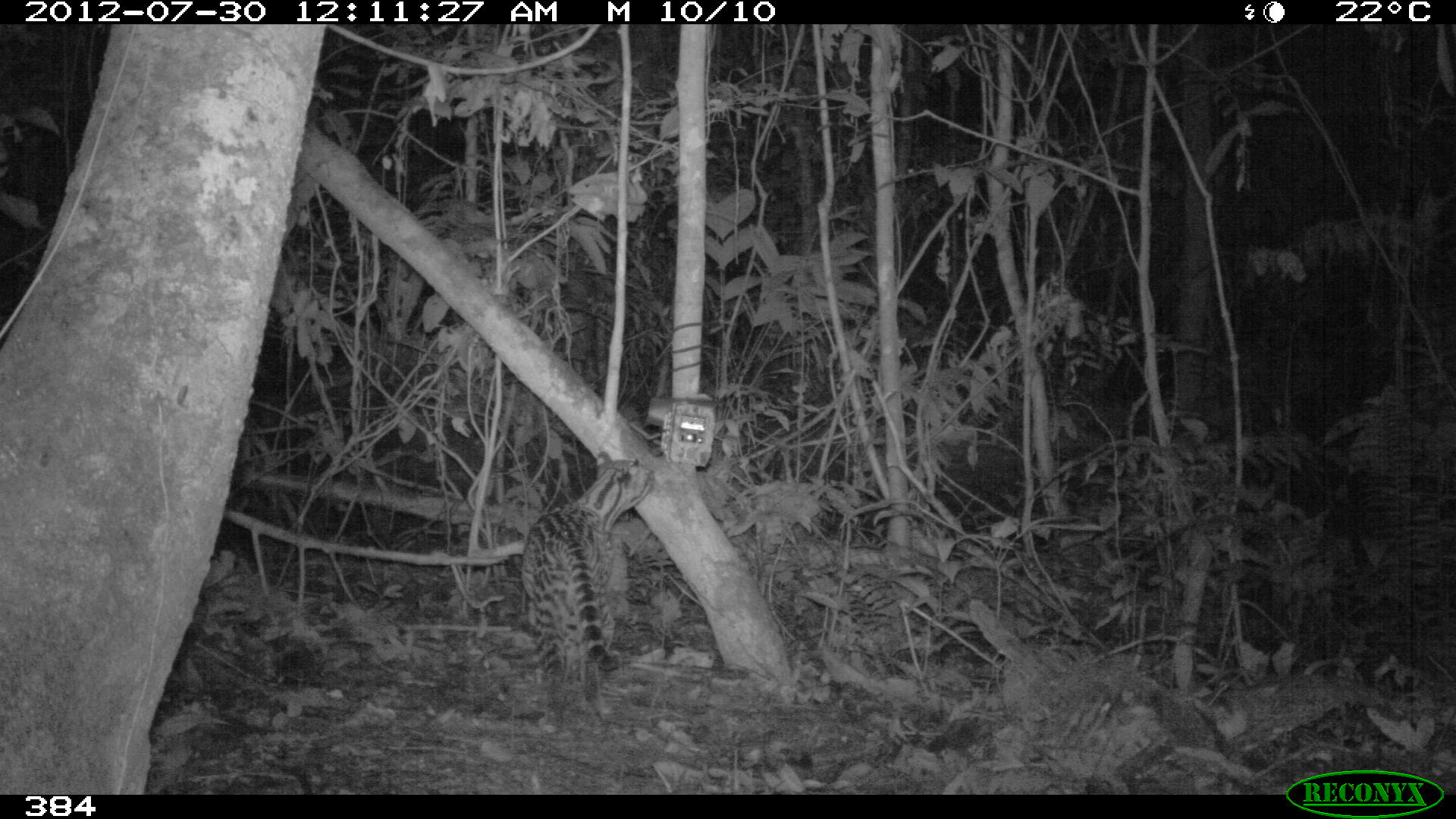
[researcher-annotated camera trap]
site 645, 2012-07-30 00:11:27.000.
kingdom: Animalia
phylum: Chordata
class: Mammalia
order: Carnivora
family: Felidae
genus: Leopardus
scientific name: Leopardus pardalis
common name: ocelot